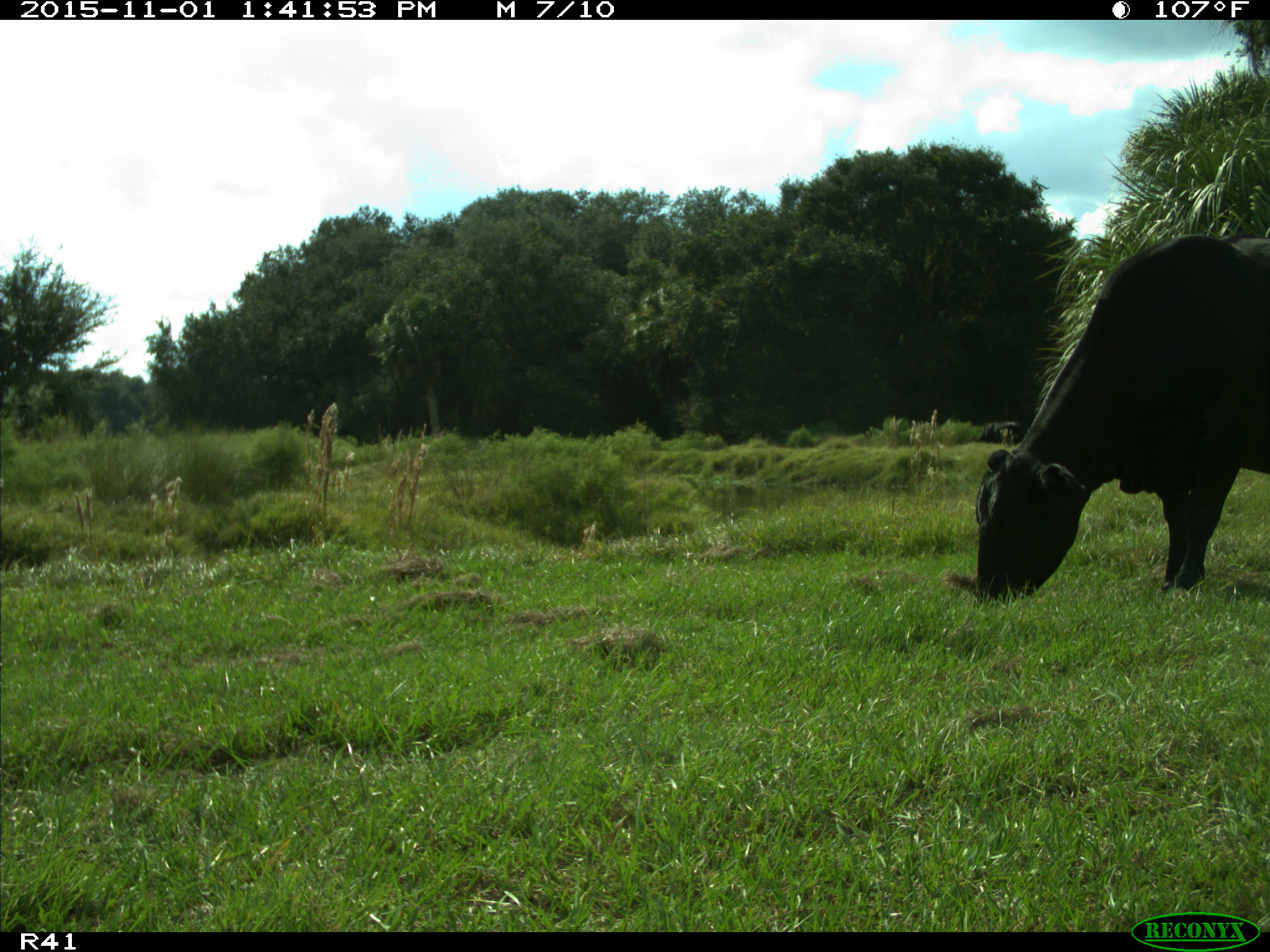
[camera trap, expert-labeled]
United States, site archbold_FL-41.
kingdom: Animalia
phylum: Chordata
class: Mammalia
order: Artiodactyla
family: Bovidae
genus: Bos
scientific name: Bos taurus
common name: domestic cow